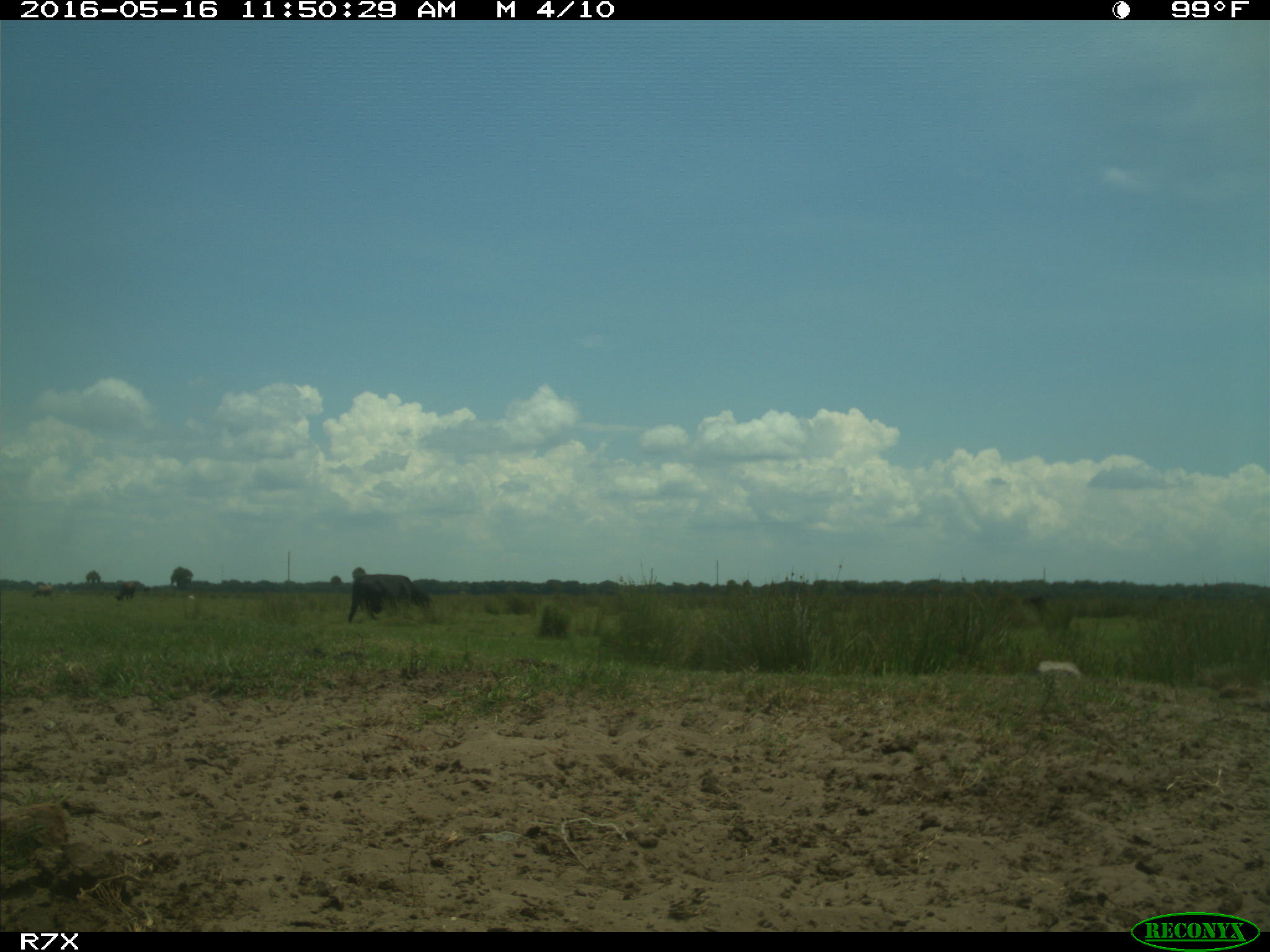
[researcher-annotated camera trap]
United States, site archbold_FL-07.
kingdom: Animalia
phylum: Chordata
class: Mammalia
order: Artiodactyla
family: Bovidae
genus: Bos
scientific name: Bos taurus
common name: domestic cow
Bos taurus (domestic cow).